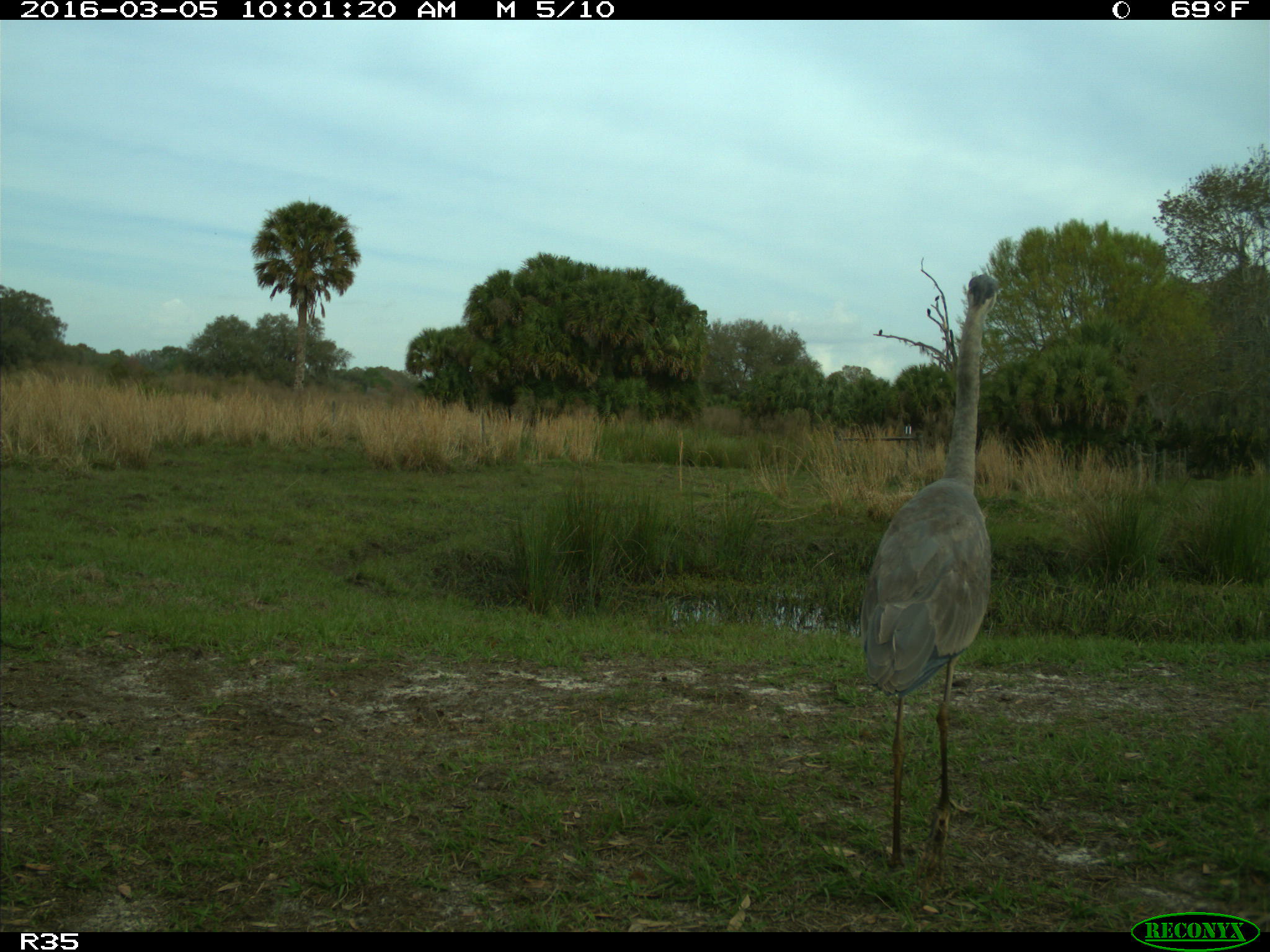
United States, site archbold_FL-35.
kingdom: Animalia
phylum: Chordata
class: Aves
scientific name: Aves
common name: birds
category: unidentified bird